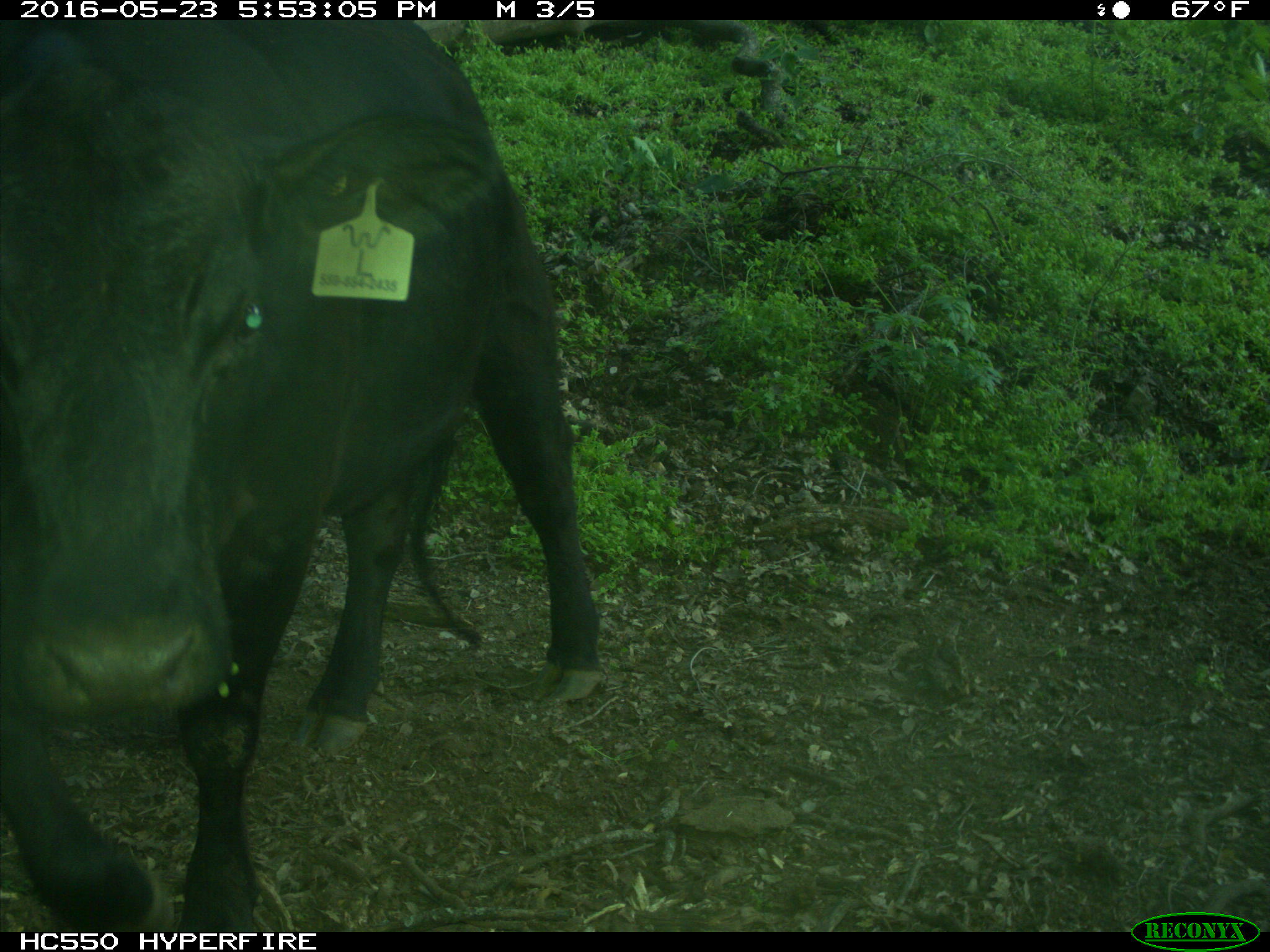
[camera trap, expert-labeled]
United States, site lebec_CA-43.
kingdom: Animalia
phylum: Chordata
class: Mammalia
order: Artiodactyla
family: Bovidae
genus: Bos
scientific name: Bos taurus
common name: domestic cow